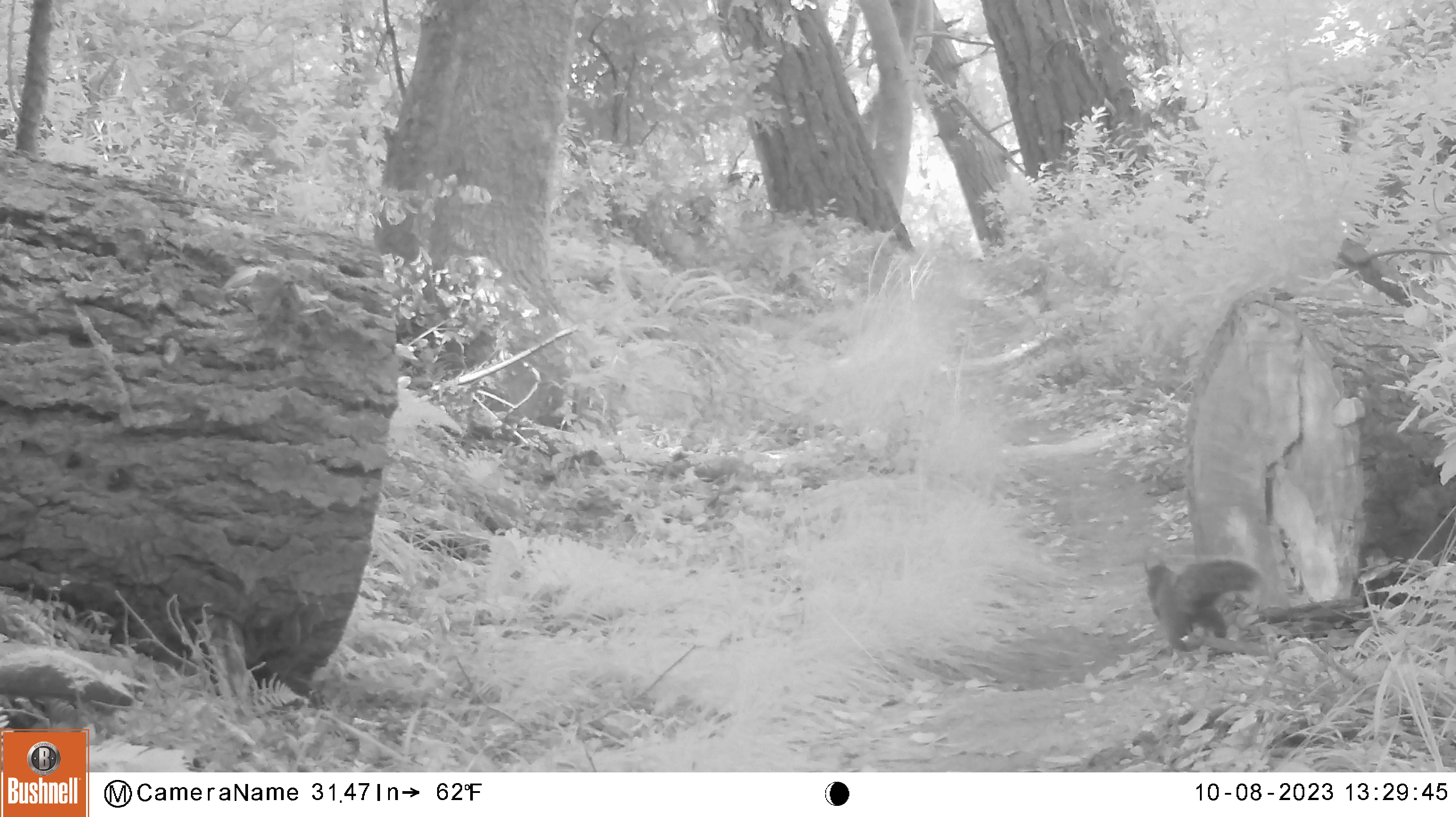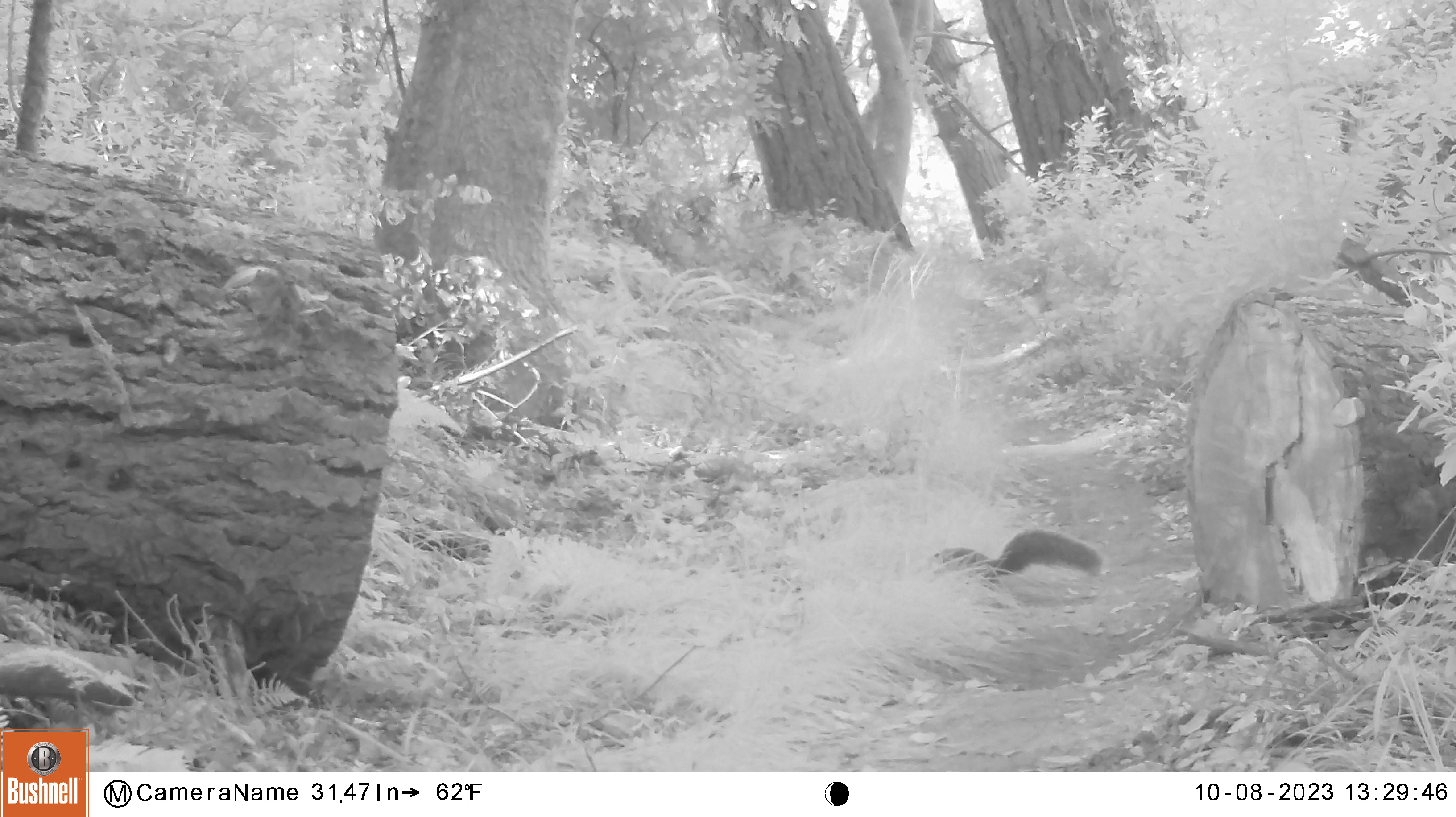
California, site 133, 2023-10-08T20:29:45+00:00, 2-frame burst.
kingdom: Animalia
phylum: Chordata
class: Mammalia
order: Rodentia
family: Sciuridae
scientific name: Sciuridae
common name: squirrel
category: unknown squirrel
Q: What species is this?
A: Unknown squirrel (squirrel) (Sciuridae).